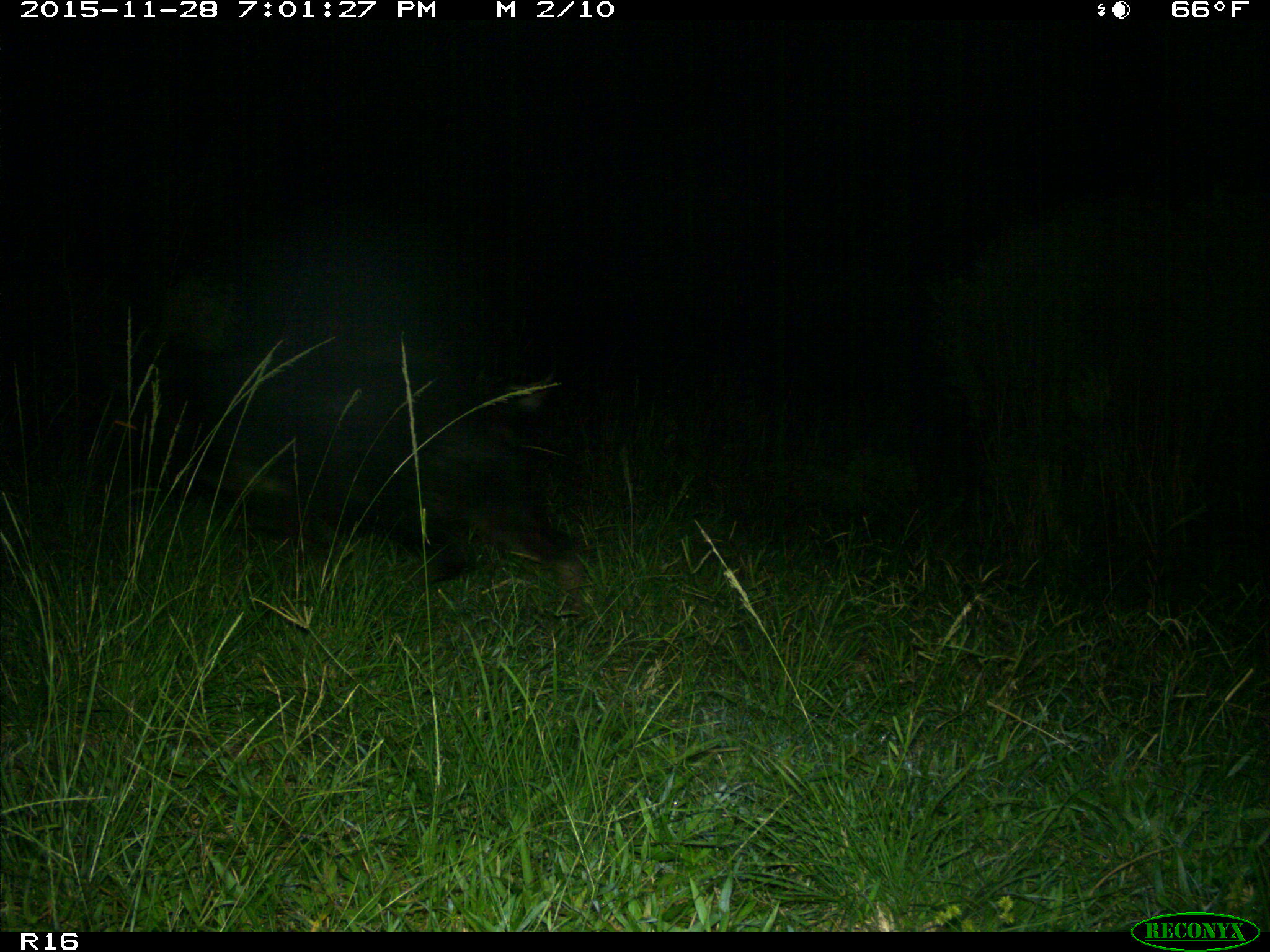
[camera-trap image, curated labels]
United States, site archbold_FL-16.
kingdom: Animalia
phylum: Chordata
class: Mammalia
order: Artiodactyla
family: Suidae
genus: Sus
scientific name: Sus scrofa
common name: wild boar